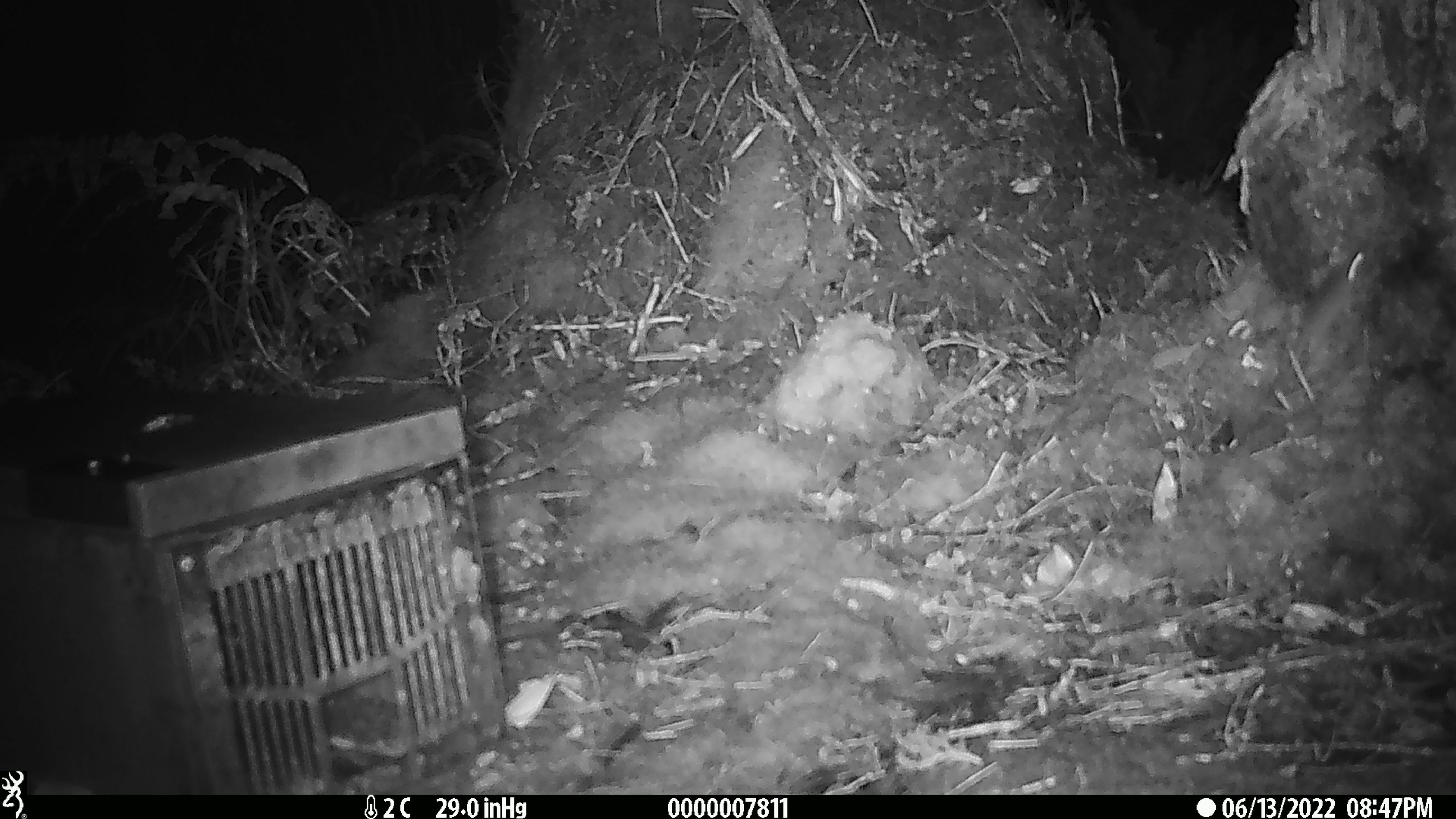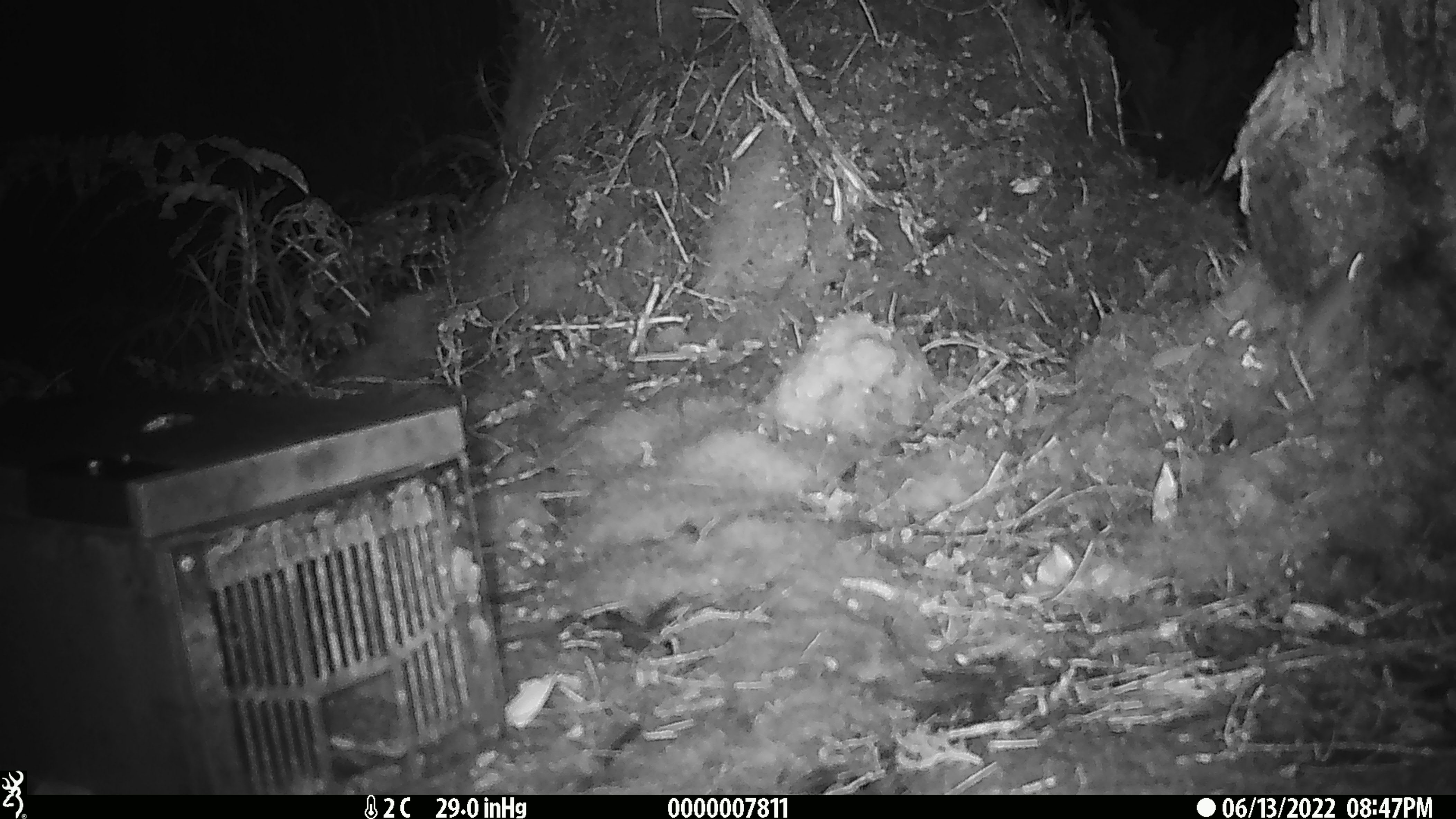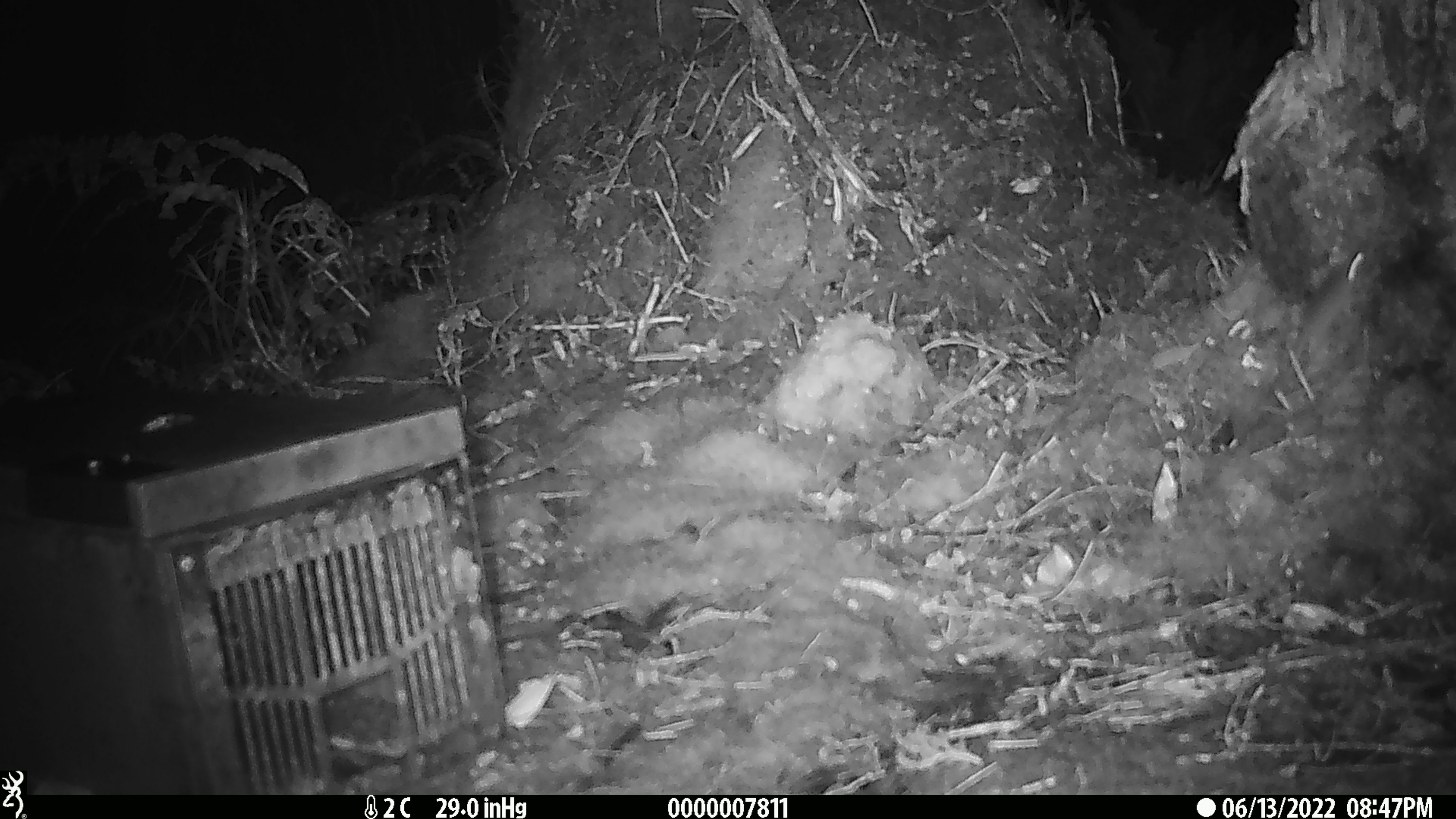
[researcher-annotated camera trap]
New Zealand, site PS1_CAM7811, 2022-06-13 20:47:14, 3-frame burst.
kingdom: Animalia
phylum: Chordata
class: Mammalia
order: Rodentia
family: Muridae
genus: Mus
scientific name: Mus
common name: mouse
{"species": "mouse (Mus)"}